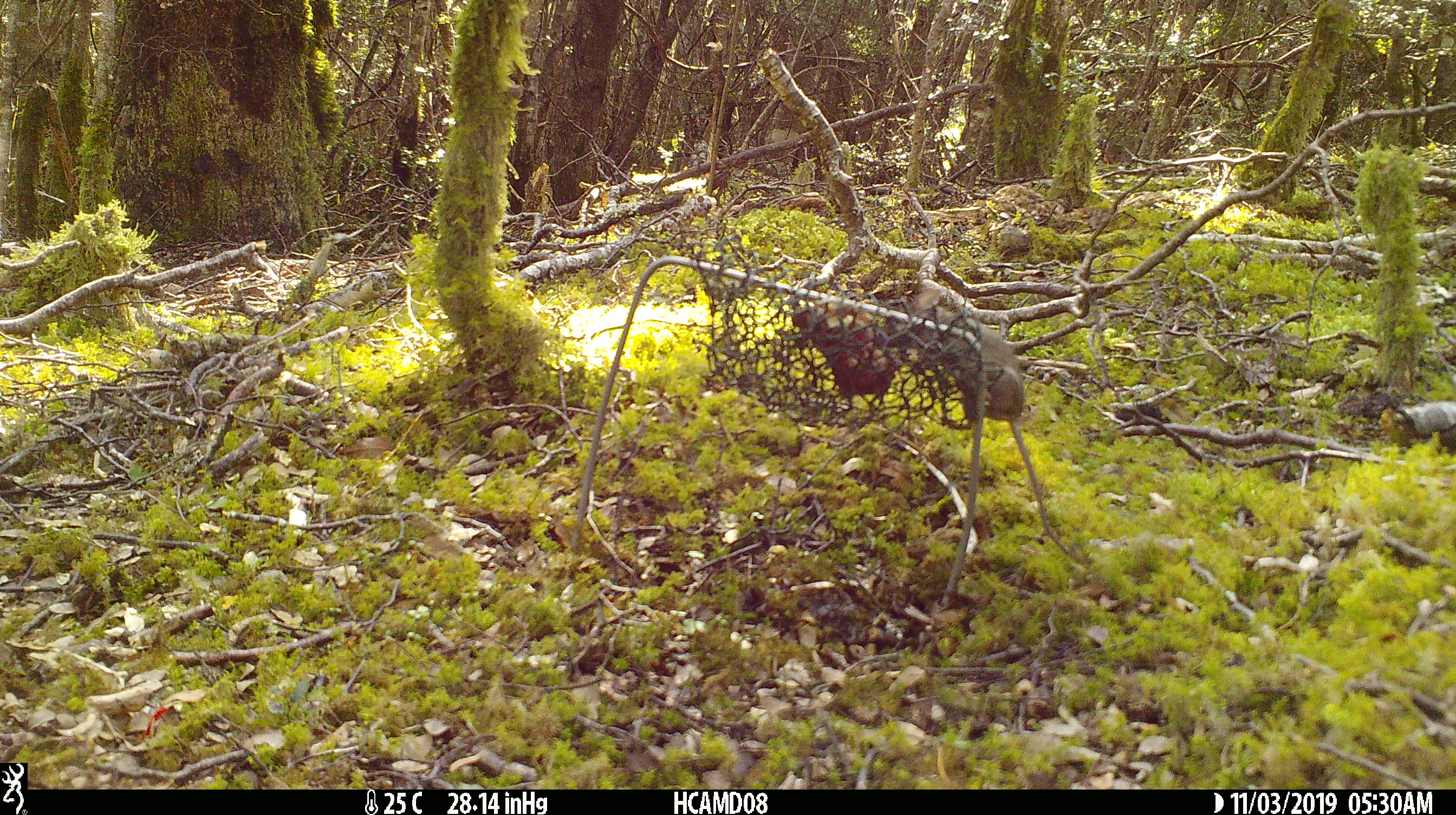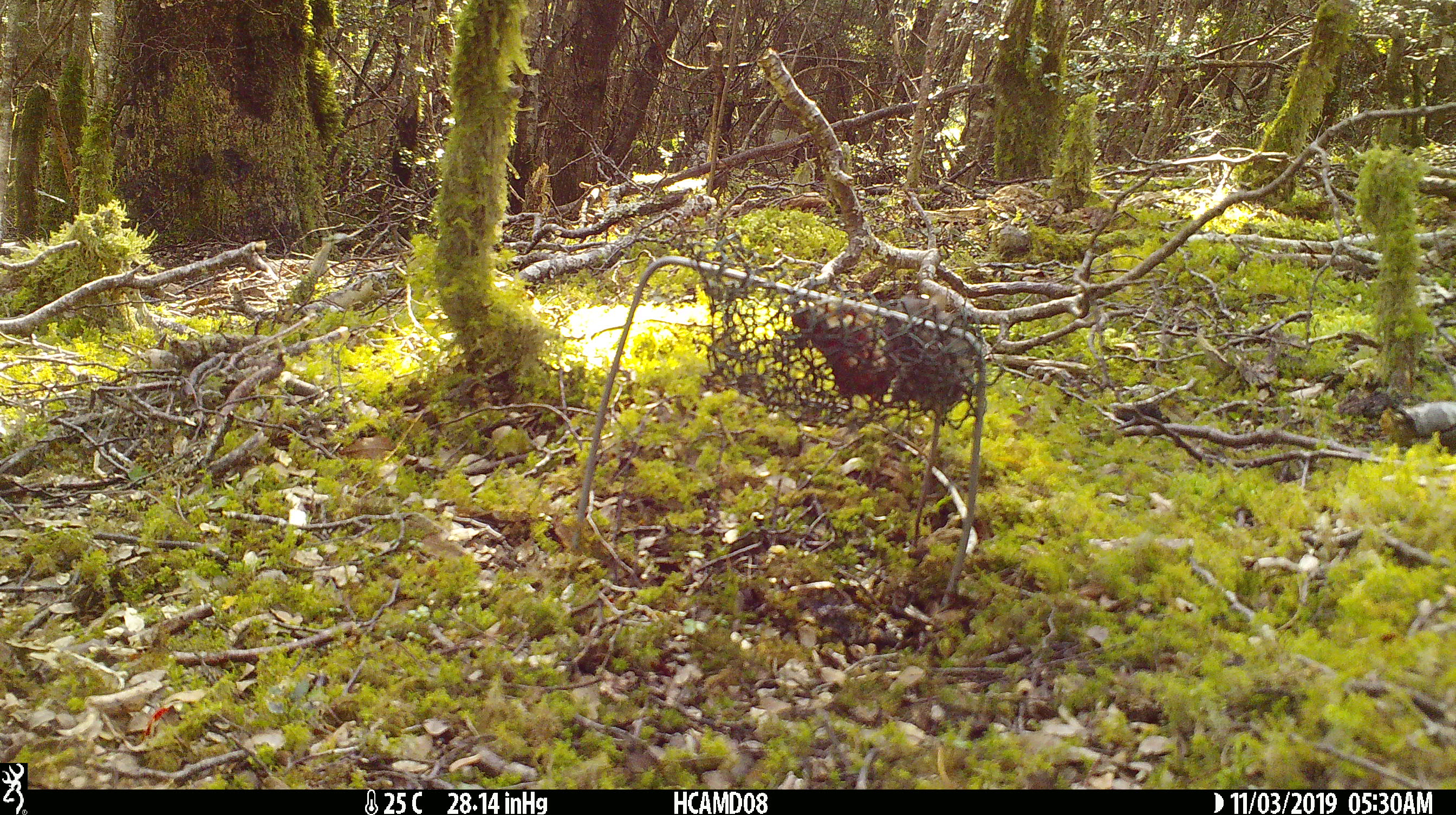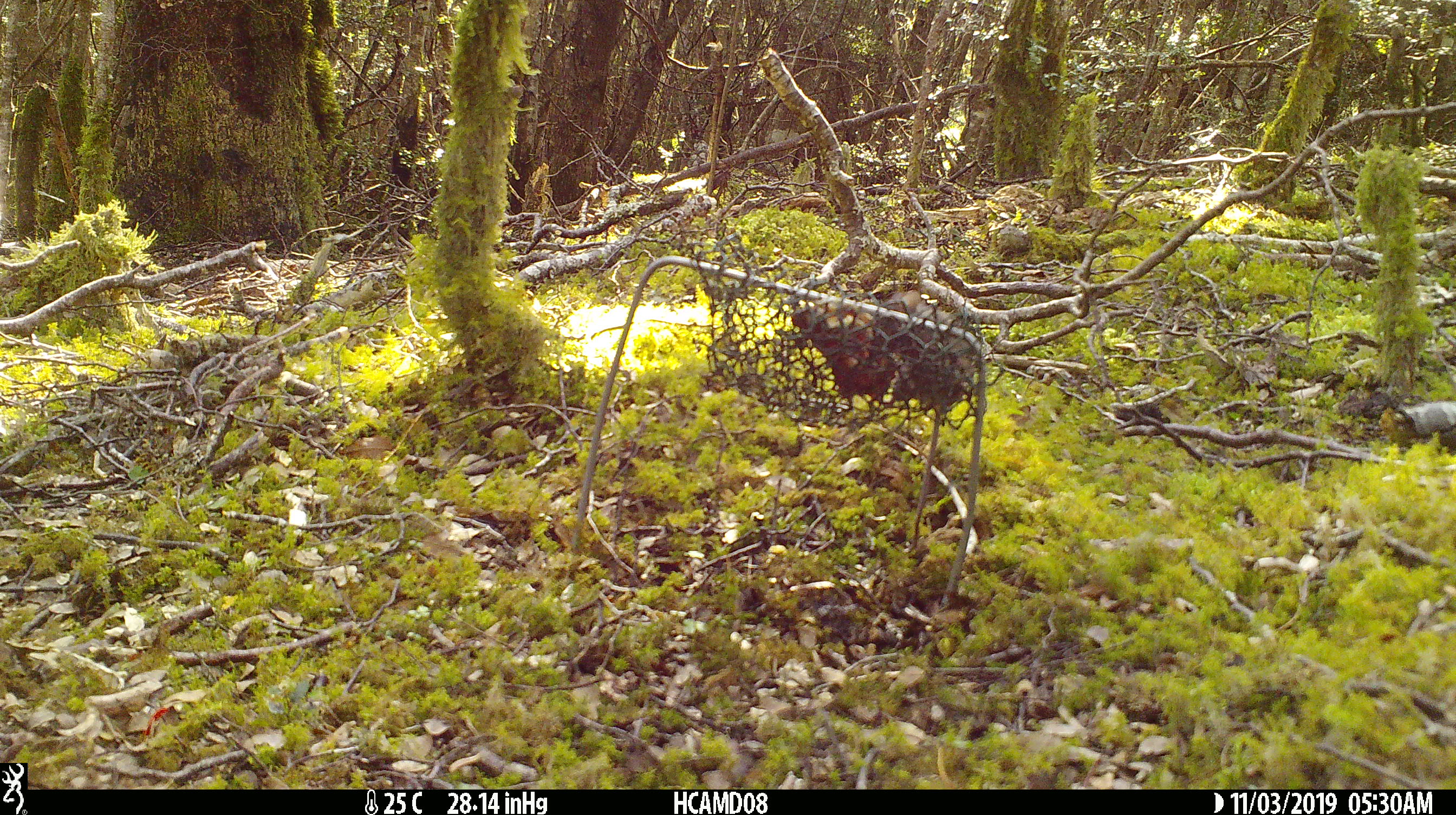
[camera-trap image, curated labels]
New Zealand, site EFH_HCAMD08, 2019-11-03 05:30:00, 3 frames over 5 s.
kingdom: Animalia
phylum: Chordata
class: Mammalia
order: Rodentia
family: Muridae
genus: Mus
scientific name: Mus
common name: mouse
Mouse (Mus).